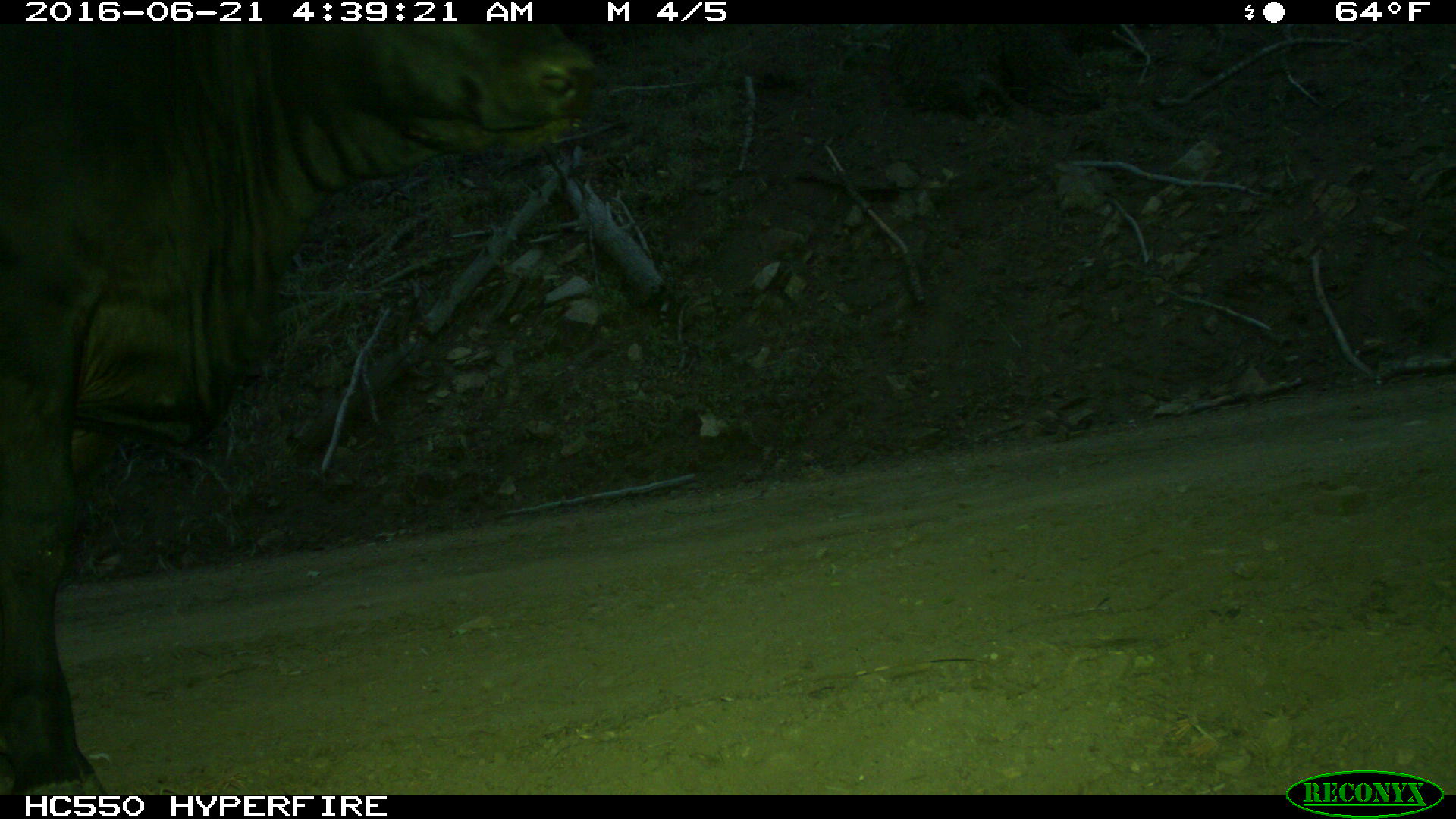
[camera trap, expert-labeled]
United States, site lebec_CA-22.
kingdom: Animalia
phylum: Chordata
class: Mammalia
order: Artiodactyla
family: Bovidae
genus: Bos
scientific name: Bos taurus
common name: domestic cow